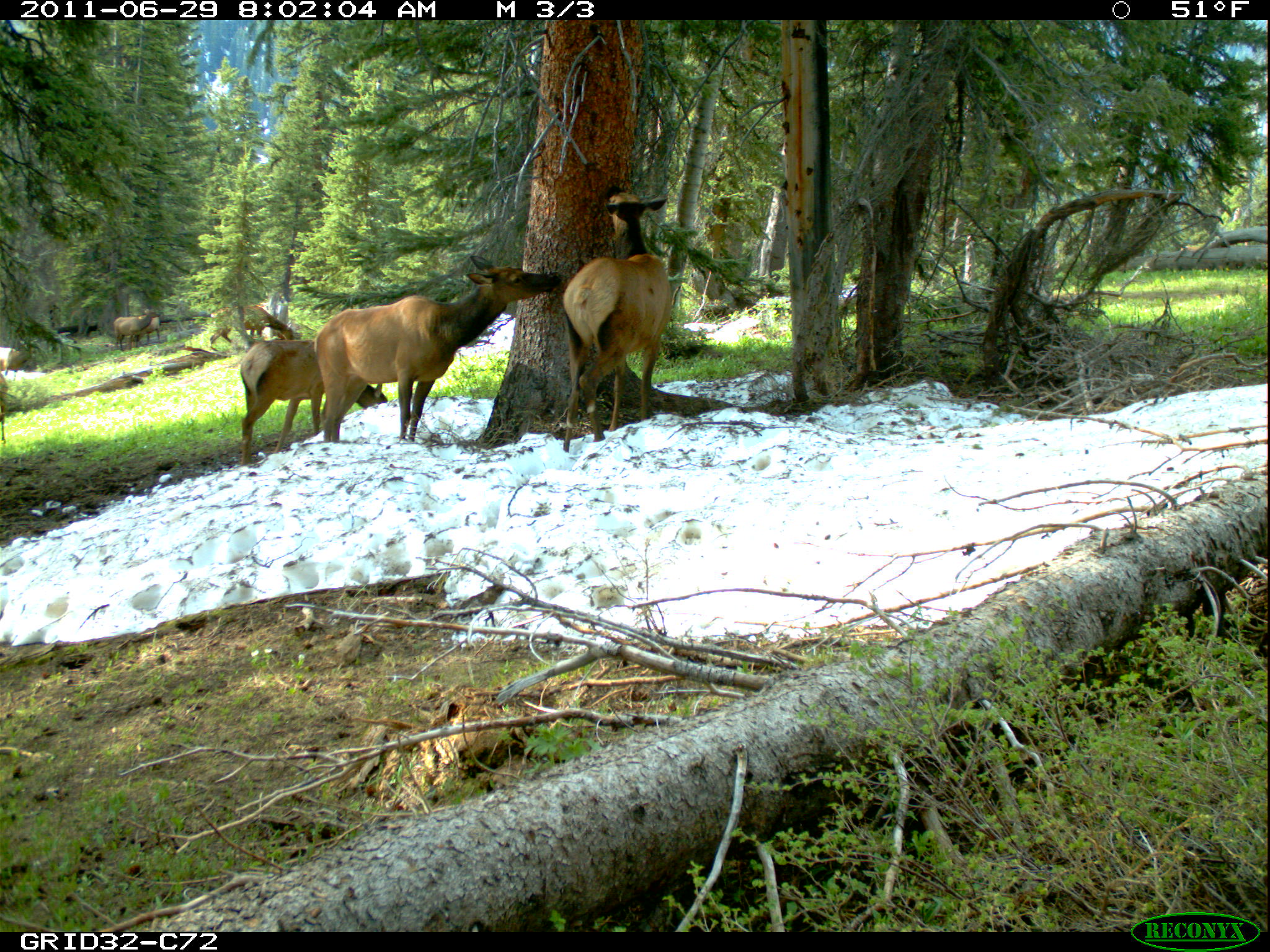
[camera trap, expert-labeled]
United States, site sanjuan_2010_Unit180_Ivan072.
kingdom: Animalia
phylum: Chordata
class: Mammalia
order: Artiodactyla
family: Cervidae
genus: Cervus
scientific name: Cervus elaphus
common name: red deer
Cervus elaphus (red deer).